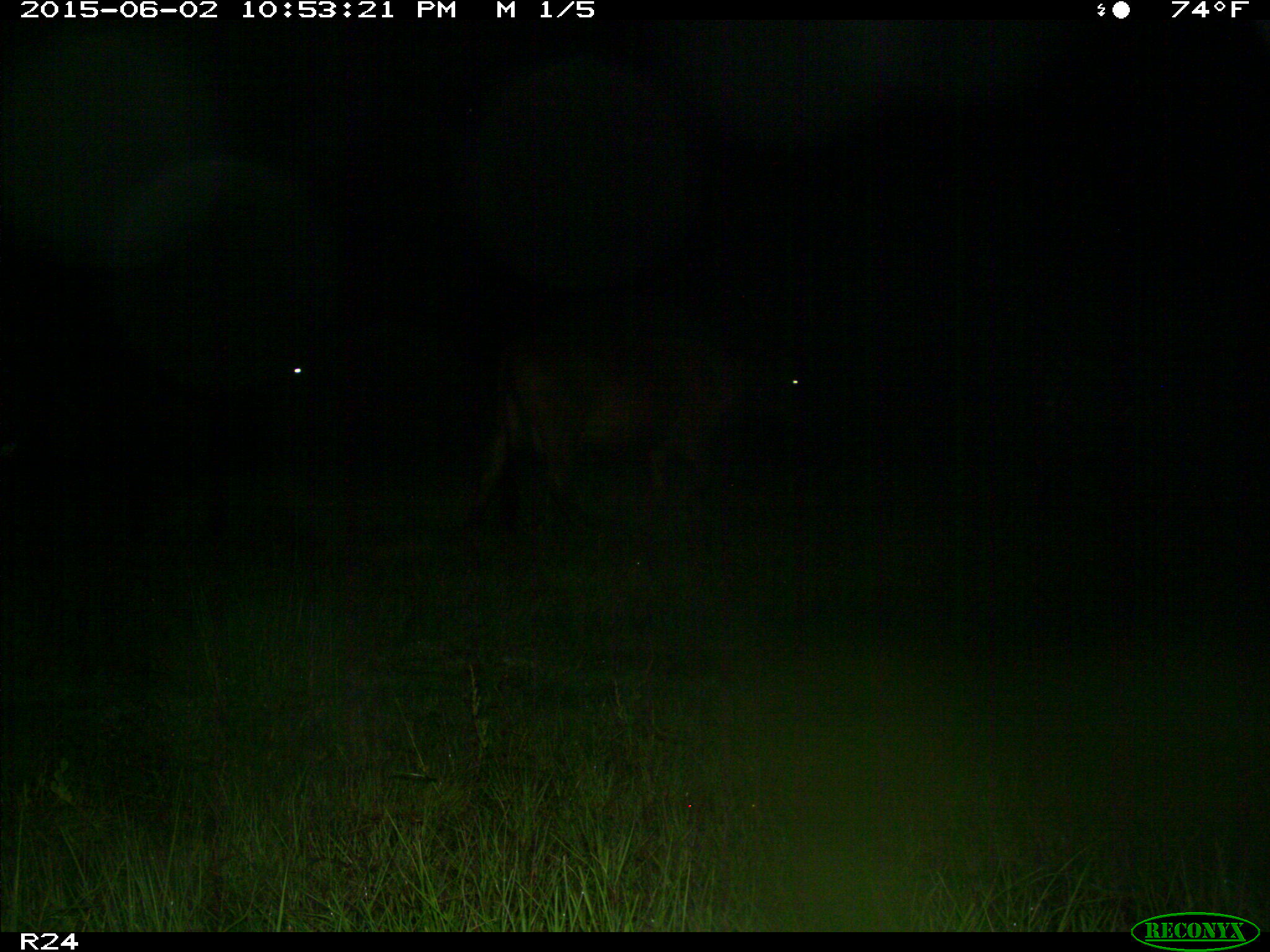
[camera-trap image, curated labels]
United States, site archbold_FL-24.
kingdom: Animalia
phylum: Chordata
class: Mammalia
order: Artiodactyla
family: Bovidae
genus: Bos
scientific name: Bos taurus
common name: domestic cow